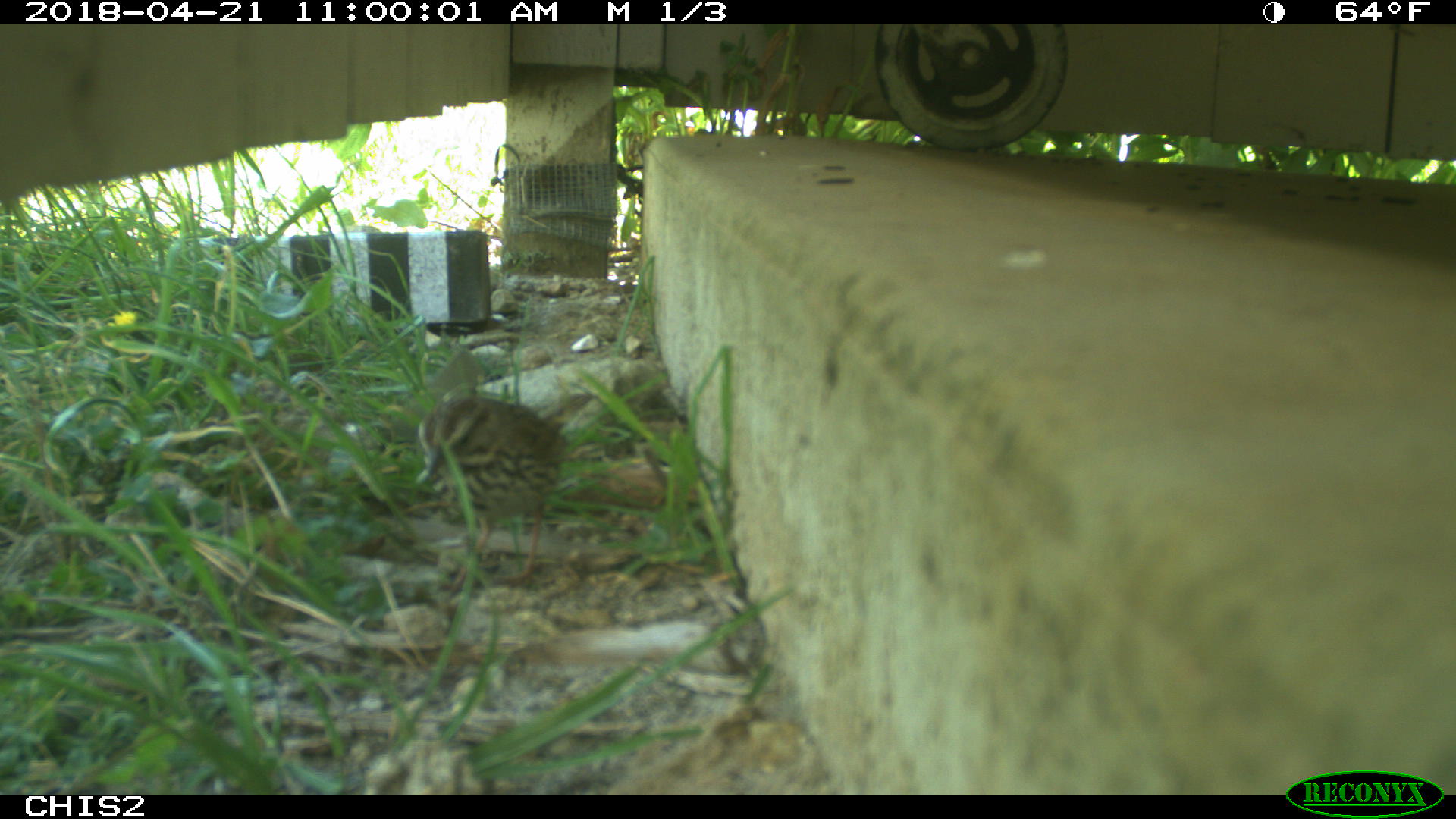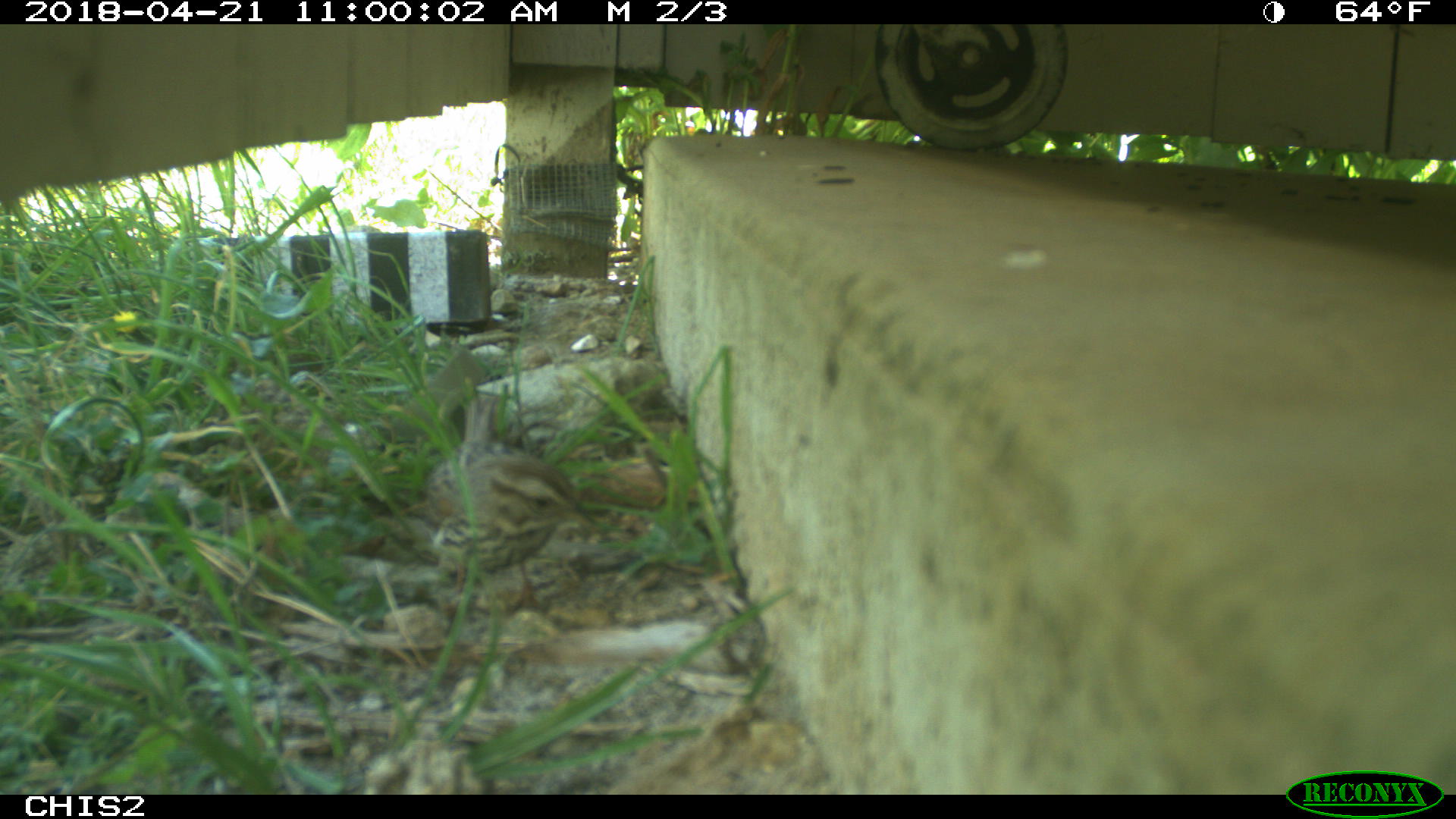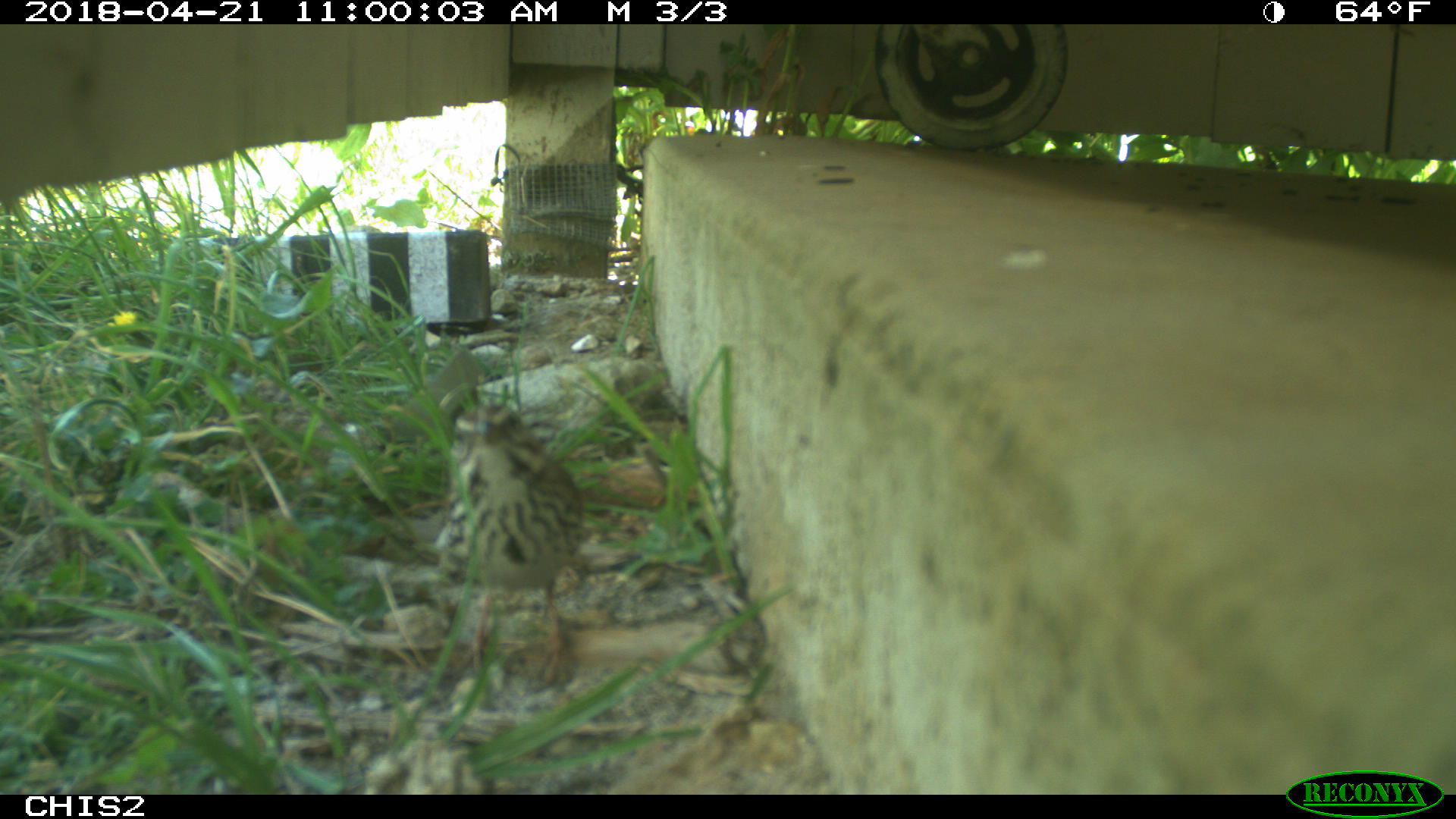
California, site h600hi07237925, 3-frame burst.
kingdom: Animalia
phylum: Chordata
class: Aves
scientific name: Aves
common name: bird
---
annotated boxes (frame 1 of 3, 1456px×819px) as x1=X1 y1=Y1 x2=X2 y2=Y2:
bird: x1=419 y1=393 x2=595 y2=588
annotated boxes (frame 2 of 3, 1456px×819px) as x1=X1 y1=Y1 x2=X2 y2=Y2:
bird: x1=426 y1=396 x2=598 y2=621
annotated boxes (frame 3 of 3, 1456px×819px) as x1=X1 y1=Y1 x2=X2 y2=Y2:
bird: x1=435 y1=406 x2=583 y2=686